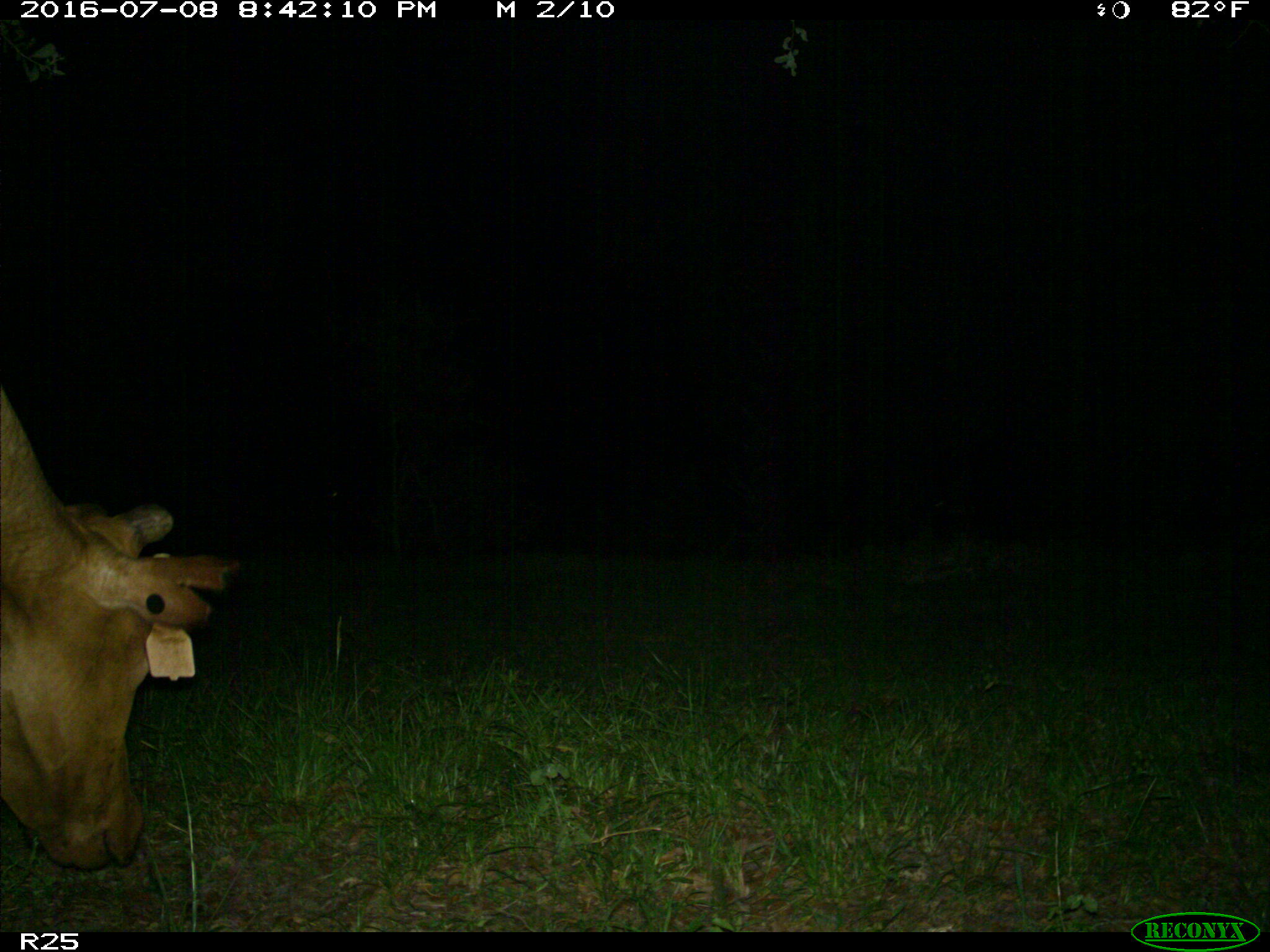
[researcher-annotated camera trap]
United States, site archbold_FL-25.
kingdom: Animalia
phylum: Chordata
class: Mammalia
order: Artiodactyla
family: Bovidae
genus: Bos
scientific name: Bos taurus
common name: domestic cow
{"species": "Bos taurus (domestic cow)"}